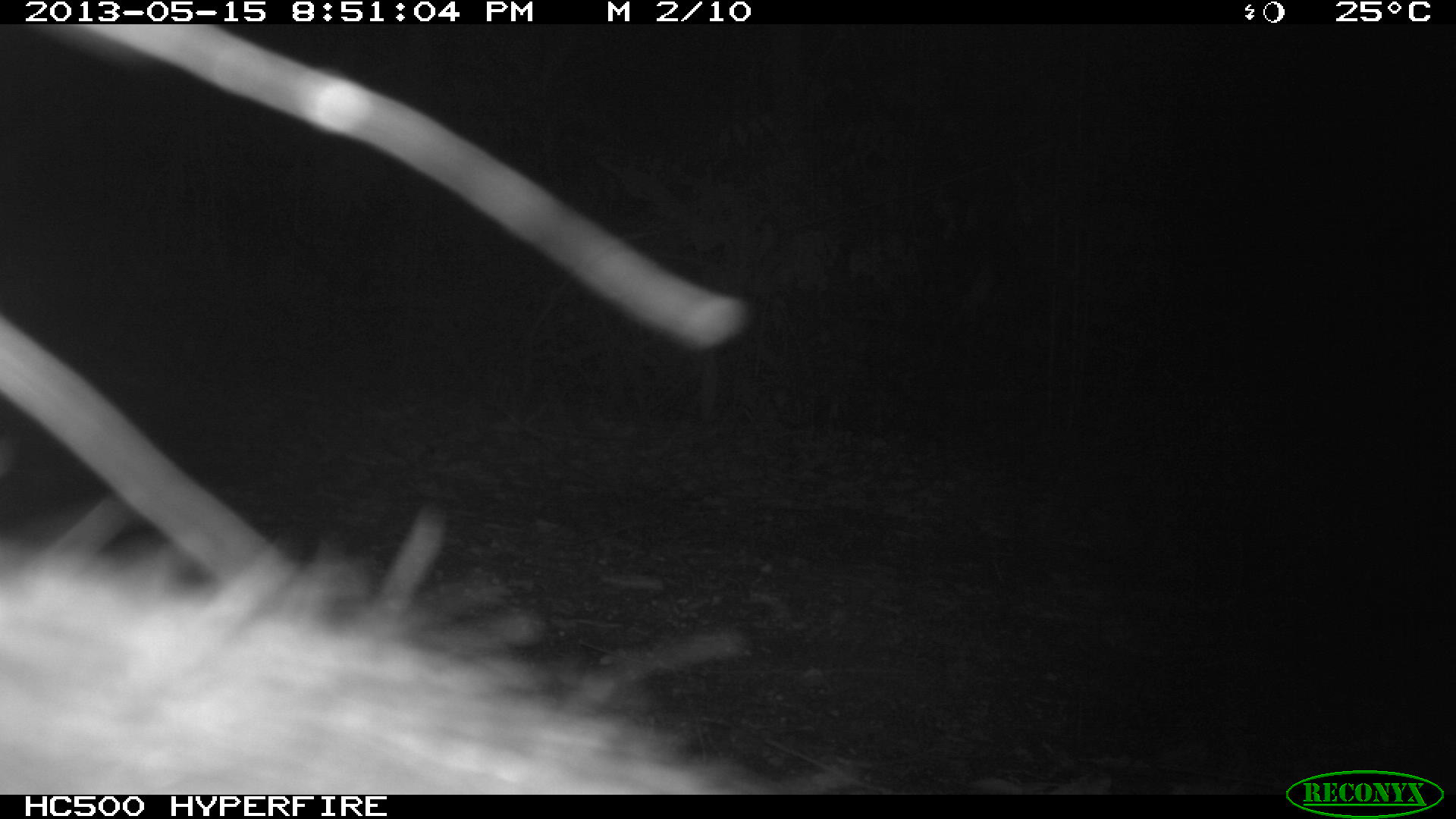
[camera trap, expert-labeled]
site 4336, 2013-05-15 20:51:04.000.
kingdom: Animalia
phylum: Chordata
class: Mammalia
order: Didelphimorphia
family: Didelphidae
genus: Didelphis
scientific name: Didelphis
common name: american opossums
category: didelphis sp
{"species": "didelphis sp (american opossums) (Didelphis)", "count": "1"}